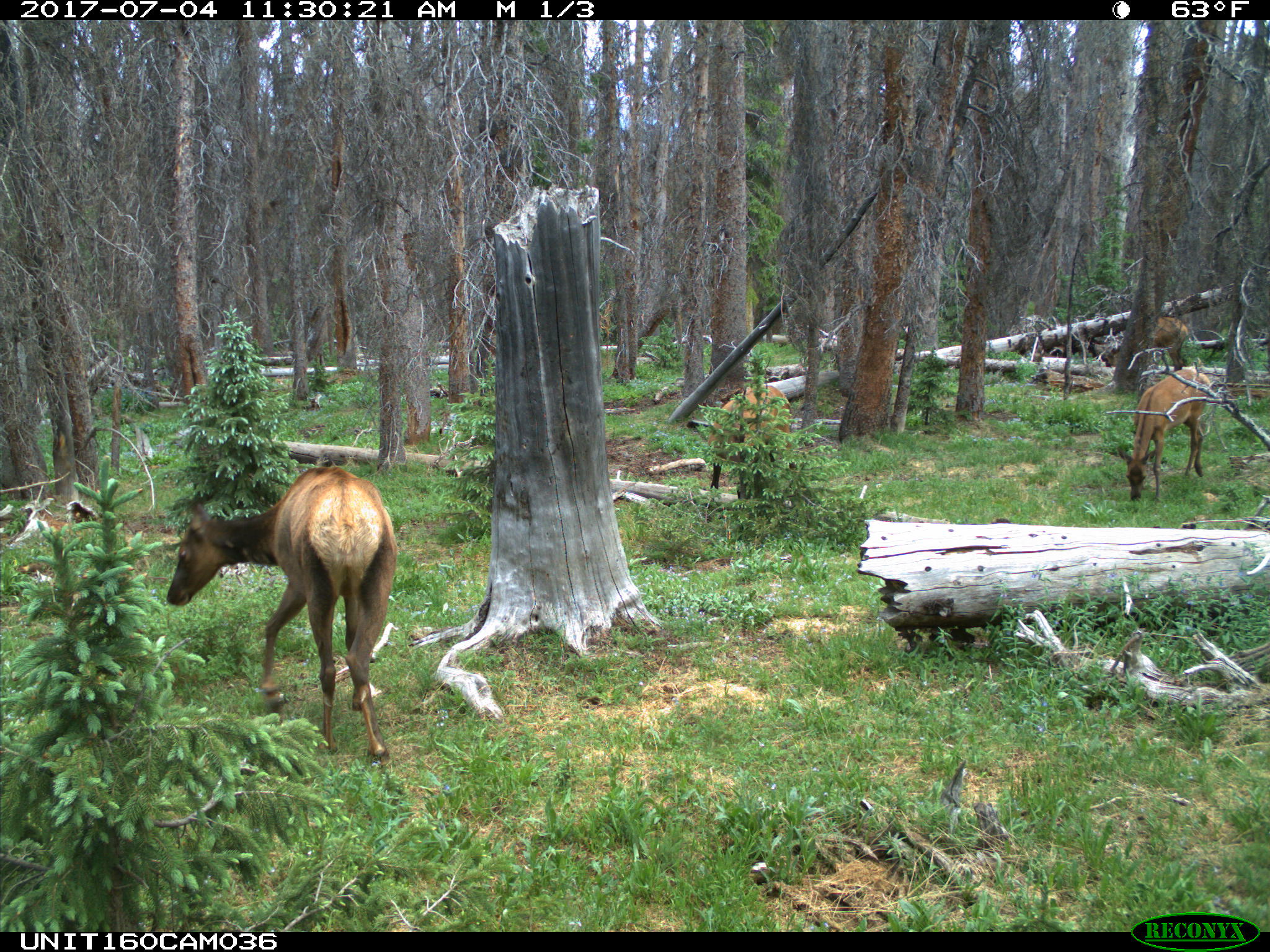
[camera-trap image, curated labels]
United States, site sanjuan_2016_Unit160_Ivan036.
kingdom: Animalia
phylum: Chordata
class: Mammalia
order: Artiodactyla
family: Cervidae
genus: Cervus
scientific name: Cervus elaphus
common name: red deer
Cervus elaphus (red deer).